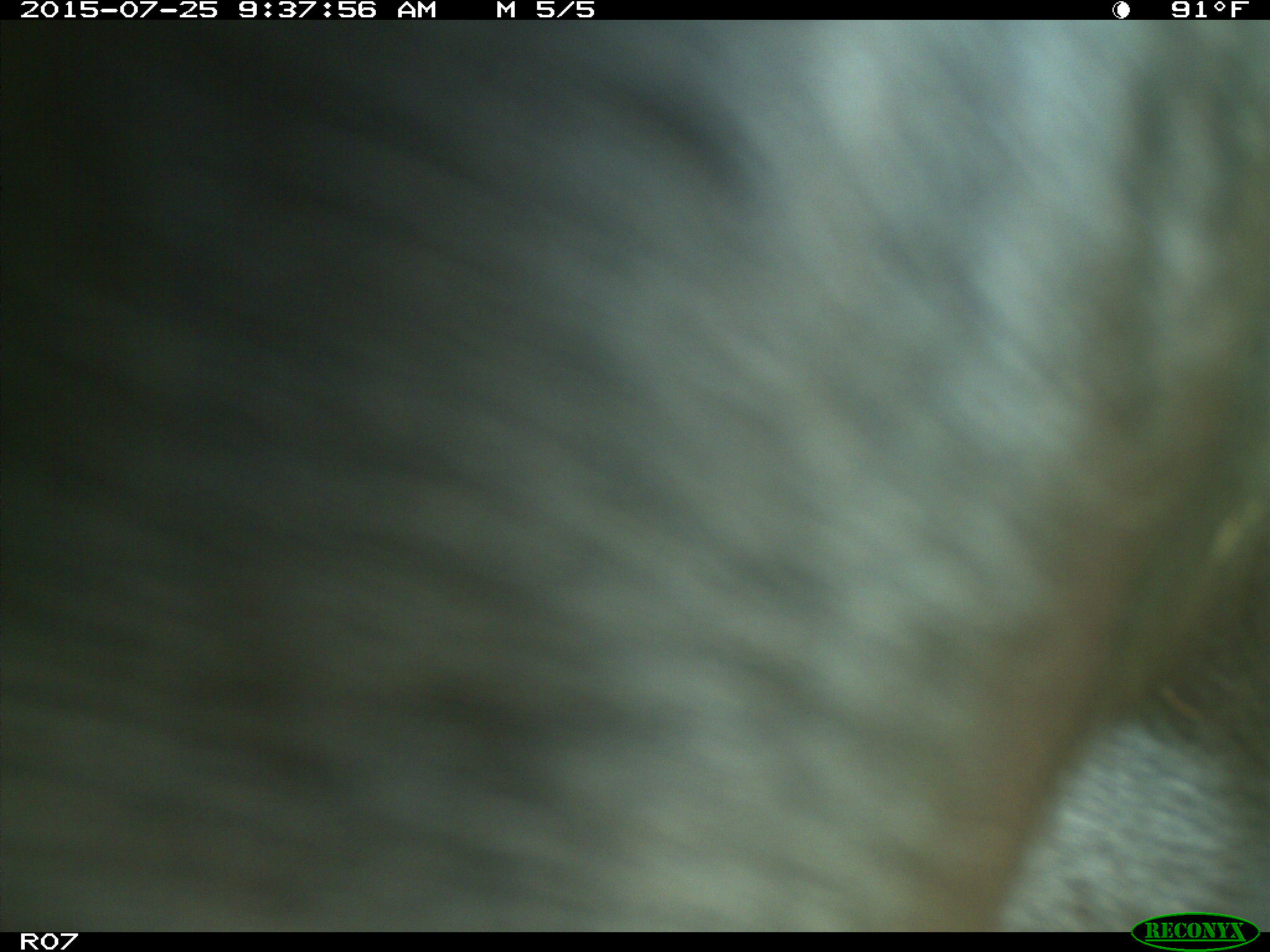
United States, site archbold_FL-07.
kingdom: Animalia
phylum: Chordata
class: Mammalia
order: Artiodactyla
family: Bovidae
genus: Bos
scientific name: Bos taurus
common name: domestic cow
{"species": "Bos taurus (domestic cow)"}